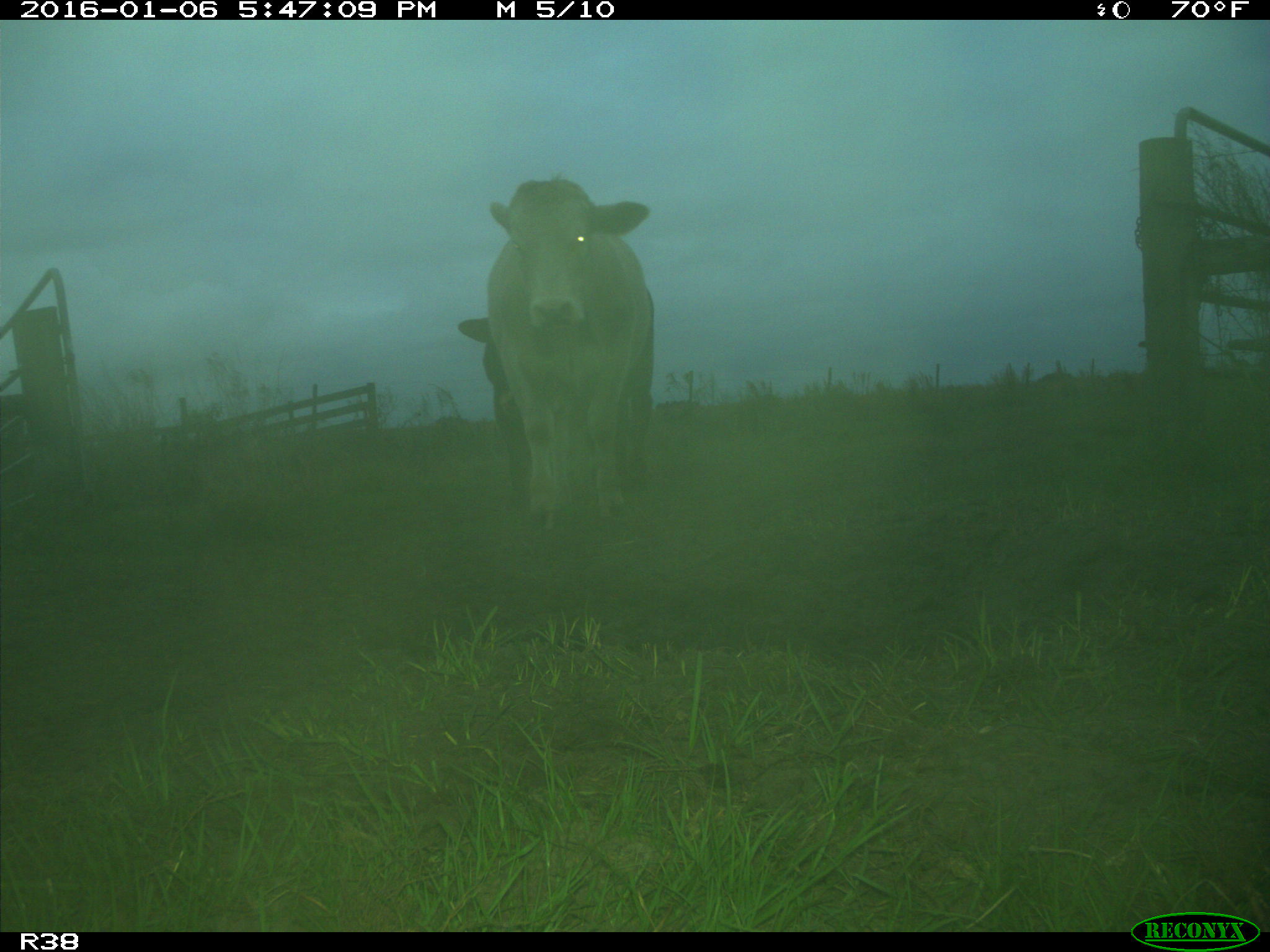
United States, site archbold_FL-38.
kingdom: Animalia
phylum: Chordata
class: Mammalia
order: Artiodactyla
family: Bovidae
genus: Bos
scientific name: Bos taurus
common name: domestic cow